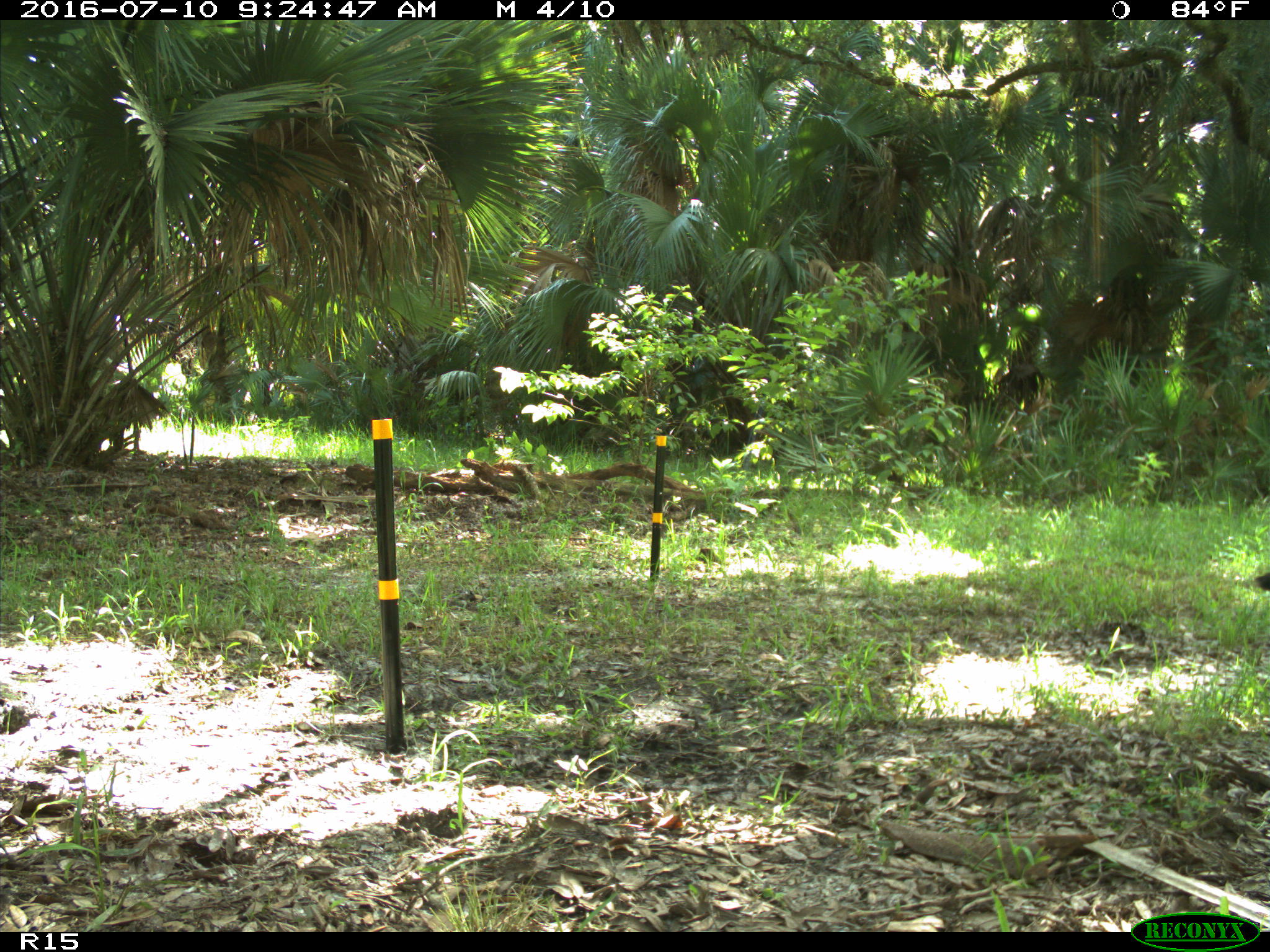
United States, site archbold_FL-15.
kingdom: Animalia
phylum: Chordata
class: Aves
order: Galliformes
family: Phasianidae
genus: Meleagris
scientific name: Meleagris gallopavo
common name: wild turkey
Meleagris gallopavo (wild turkey).